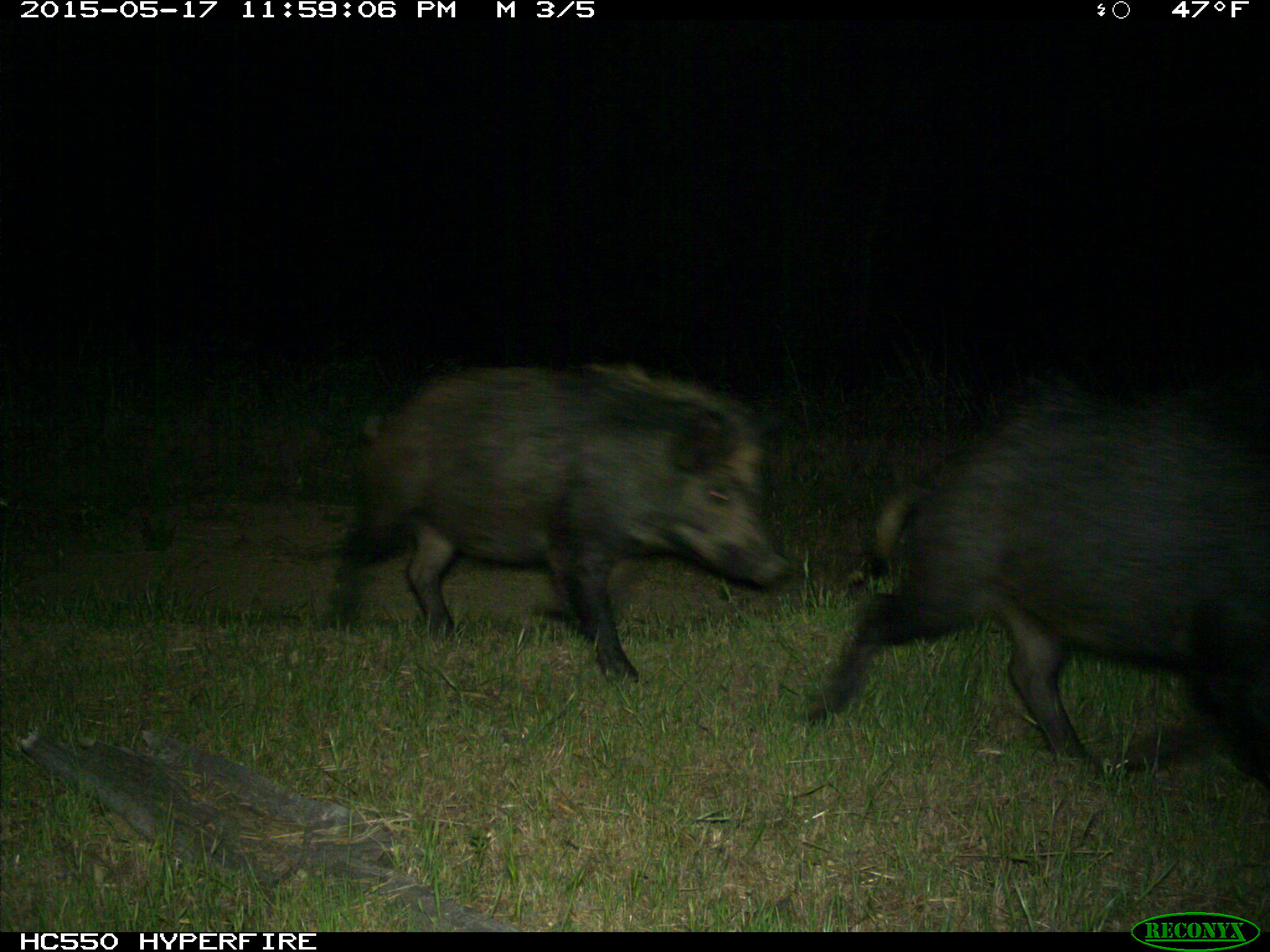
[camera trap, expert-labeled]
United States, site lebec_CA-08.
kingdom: Animalia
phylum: Chordata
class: Mammalia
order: Artiodactyla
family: Suidae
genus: Sus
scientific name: Sus scrofa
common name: wild boar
Sus scrofa (wild boar).